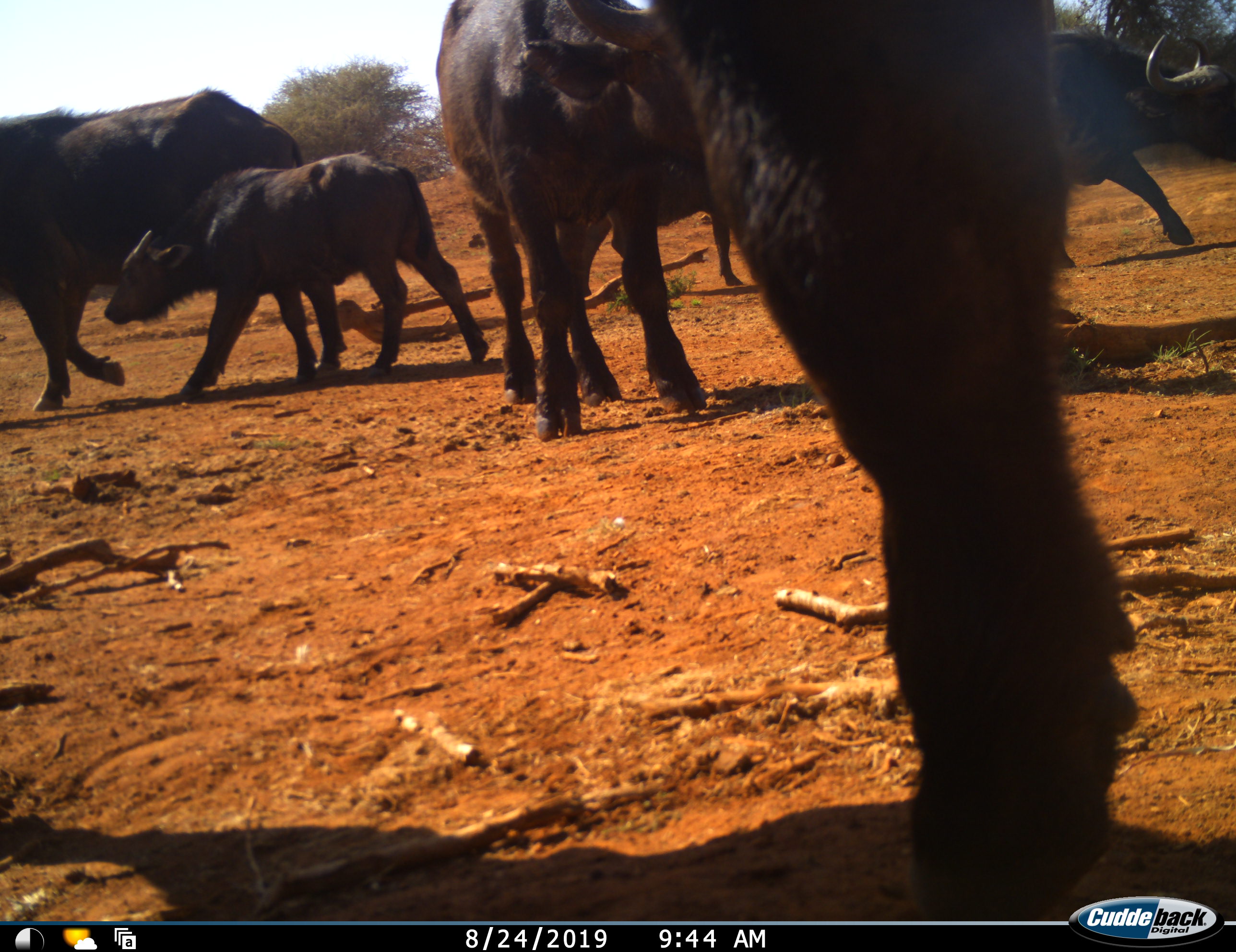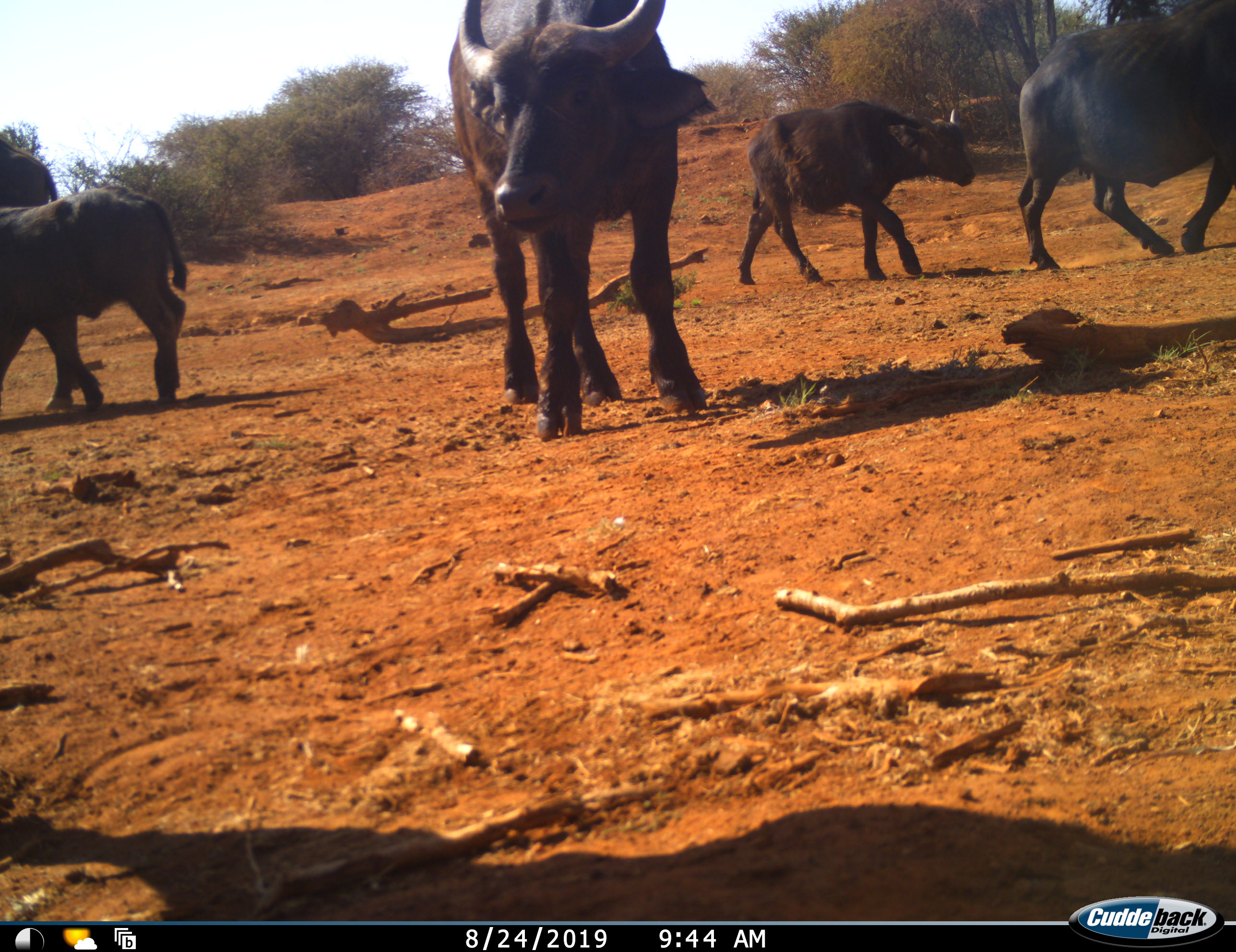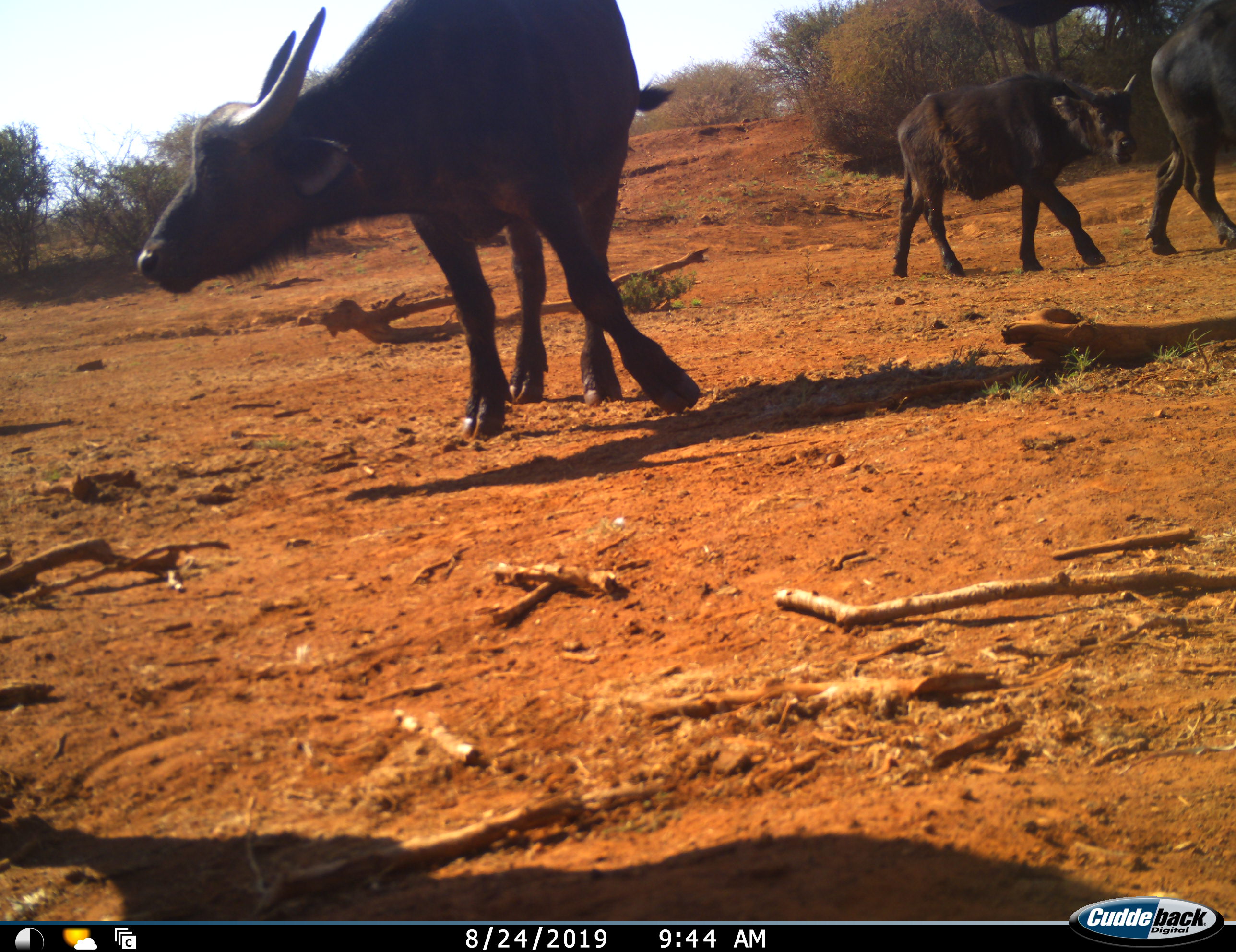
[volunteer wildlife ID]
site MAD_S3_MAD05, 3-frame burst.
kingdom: Animalia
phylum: Chordata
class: Mammalia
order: Artiodactyla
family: Bovidae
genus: Syncerus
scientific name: Syncerus caffer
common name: african buffalo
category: buffalo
Buffalo (african buffalo) (Syncerus caffer), count 6. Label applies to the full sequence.